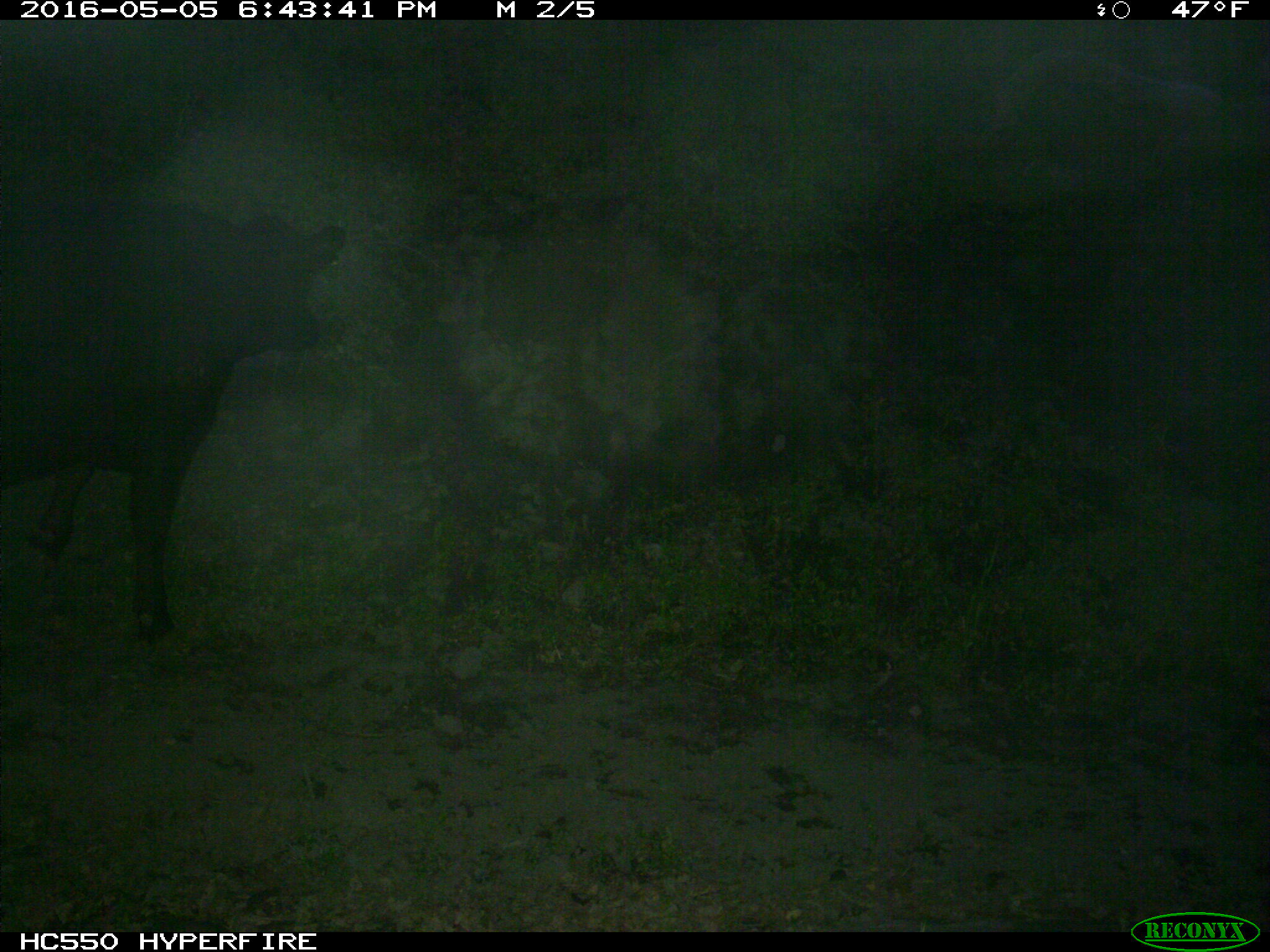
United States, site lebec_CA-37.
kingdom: Animalia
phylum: Chordata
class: Mammalia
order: Artiodactyla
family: Bovidae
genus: Bos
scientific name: Bos taurus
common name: domestic cow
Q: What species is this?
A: Bos taurus (domestic cow).